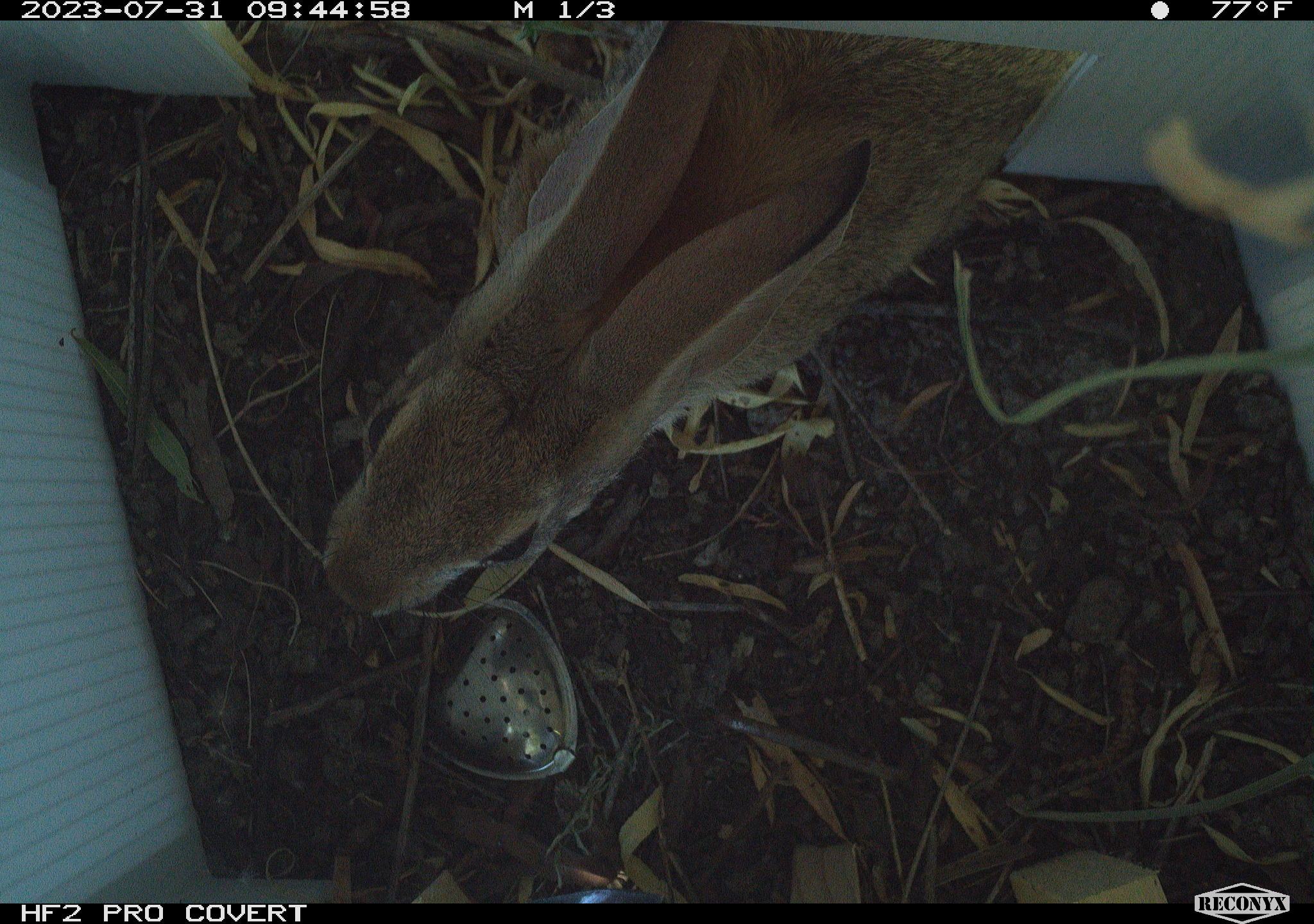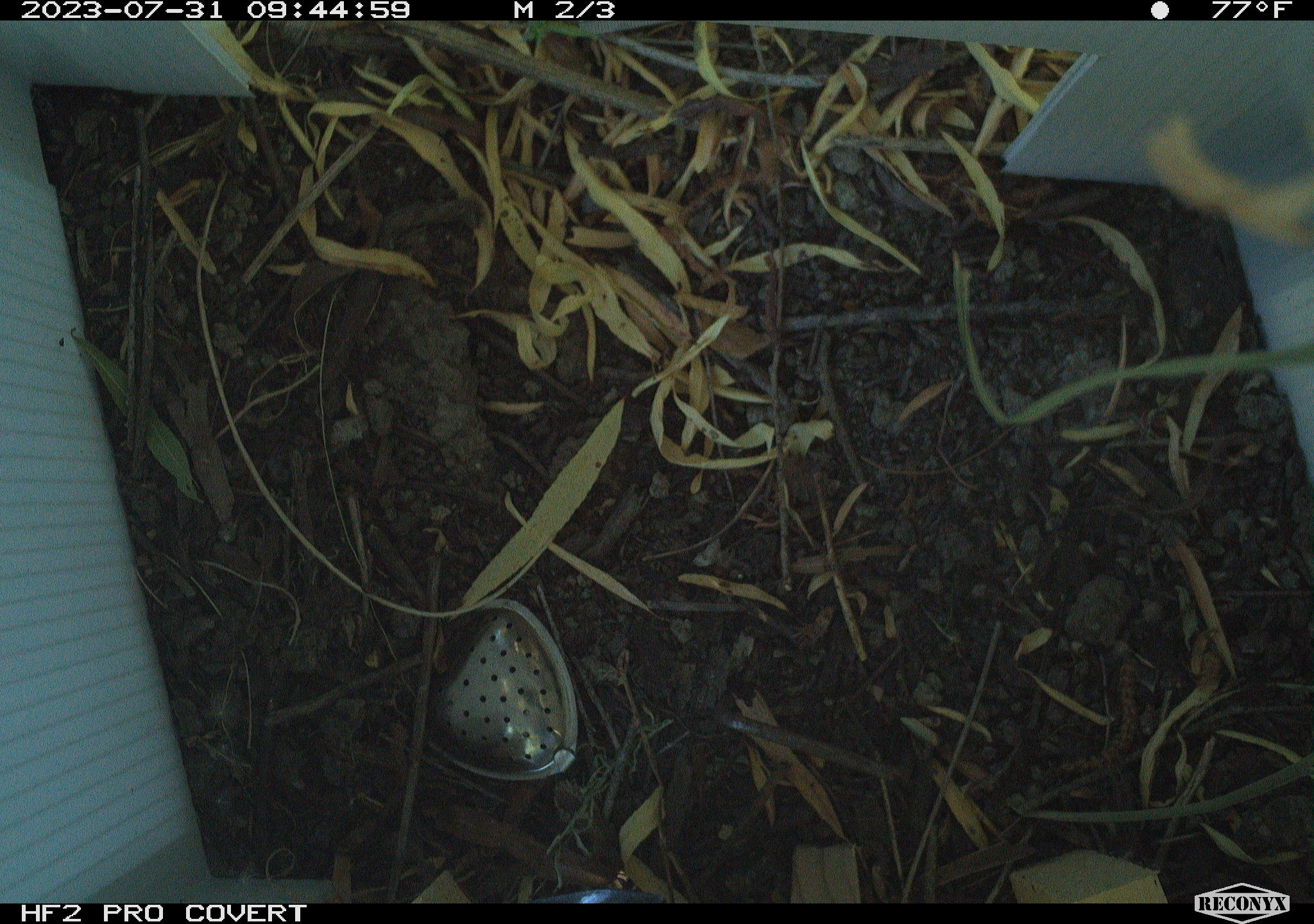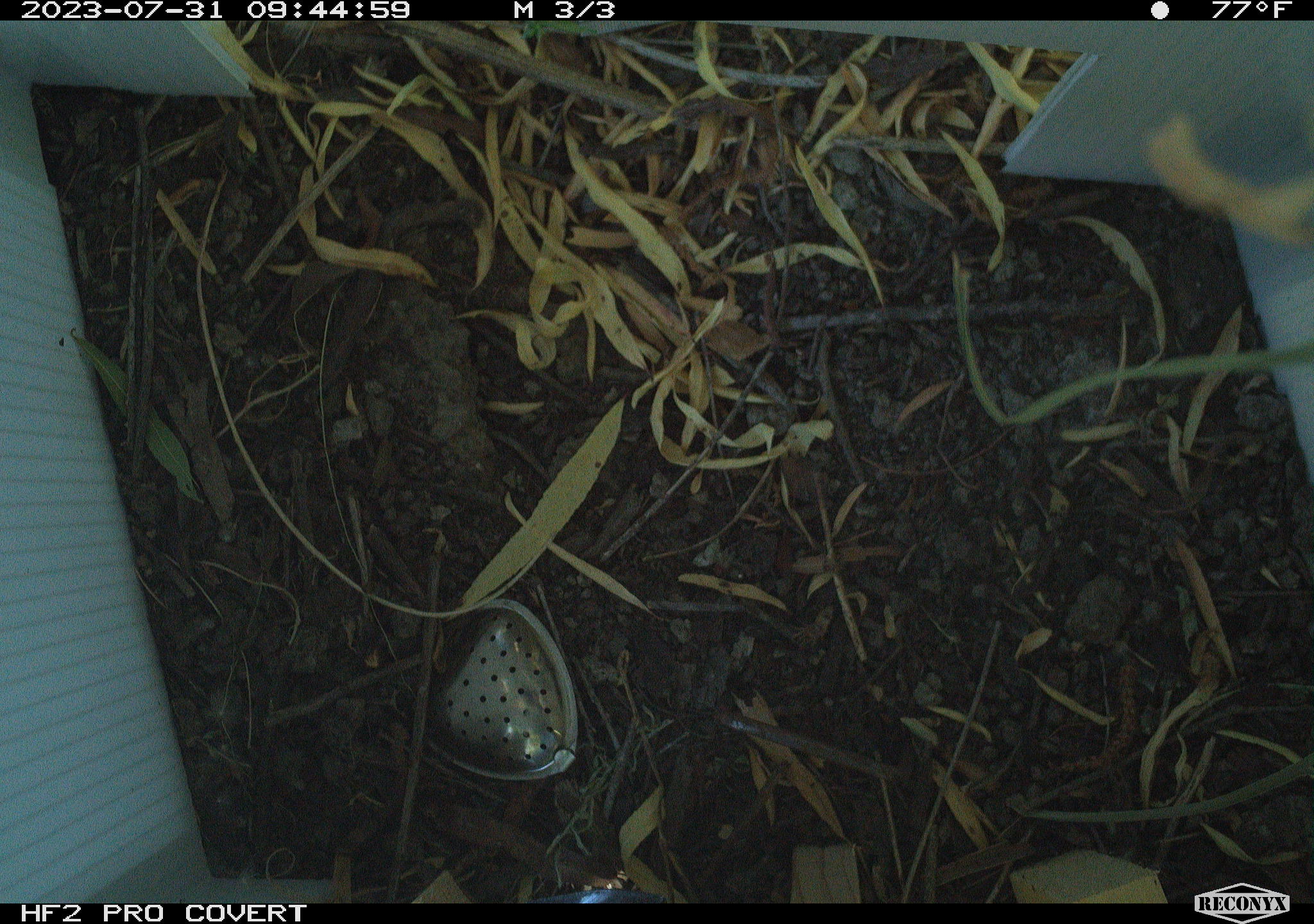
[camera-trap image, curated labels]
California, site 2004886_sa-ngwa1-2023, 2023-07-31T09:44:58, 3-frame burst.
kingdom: Animalia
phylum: Chordata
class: Mammalia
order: Lagomorpha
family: Leporidae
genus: Sylvilagus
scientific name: Sylvilagus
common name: cottontail rabbits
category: sylvilagus species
Sylvilagus species (cottontail rabbits) (Sylvilagus).